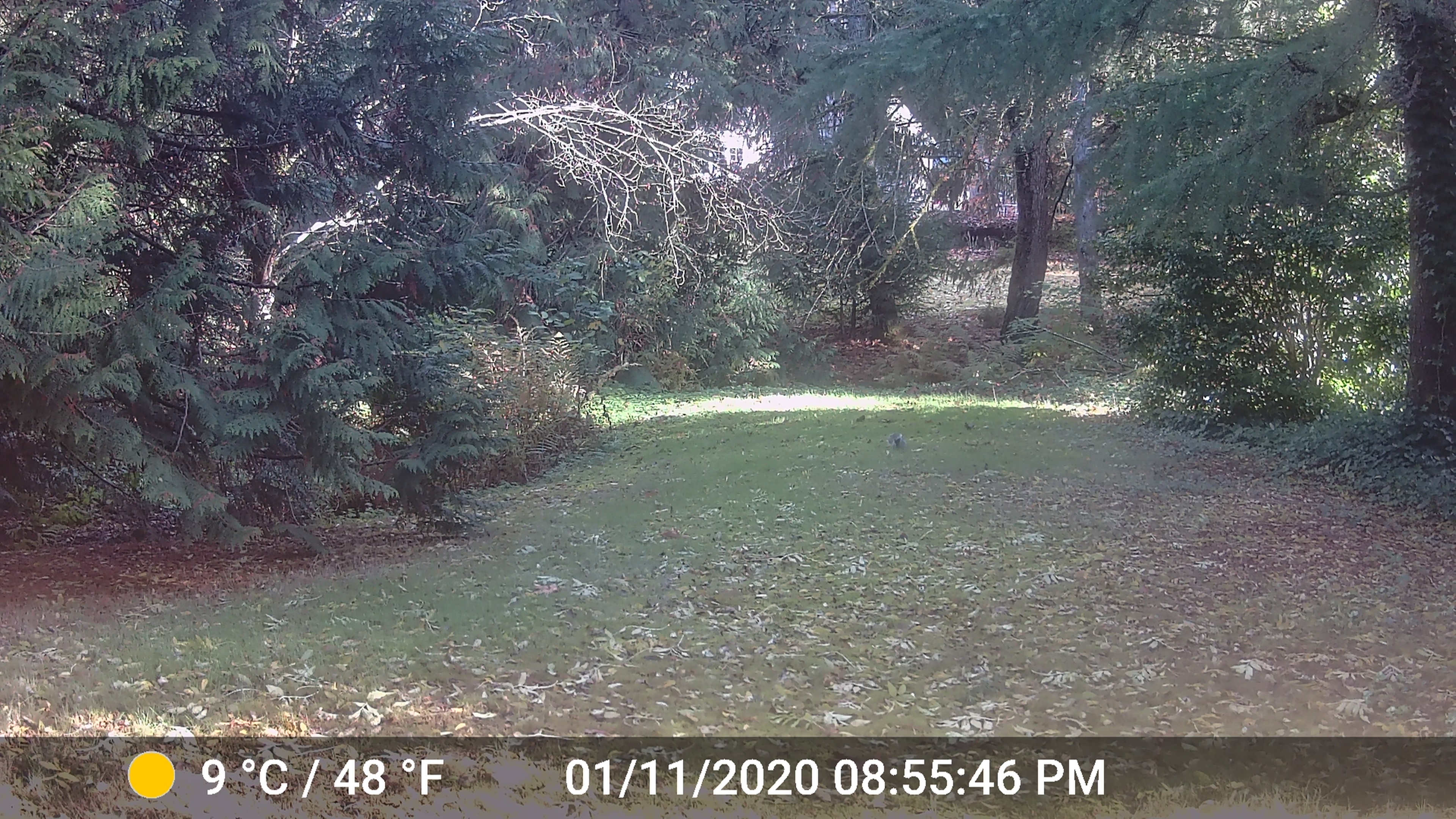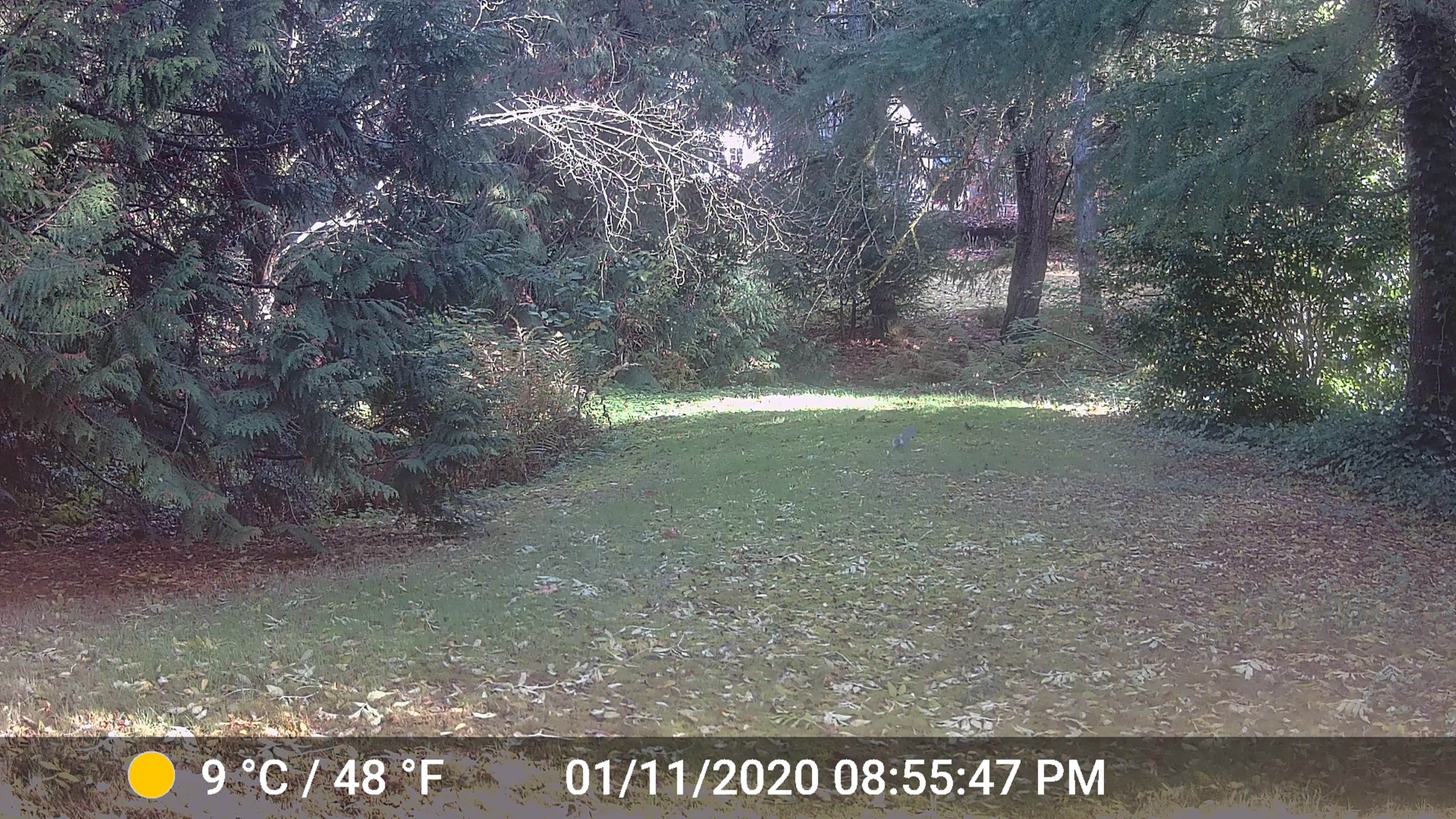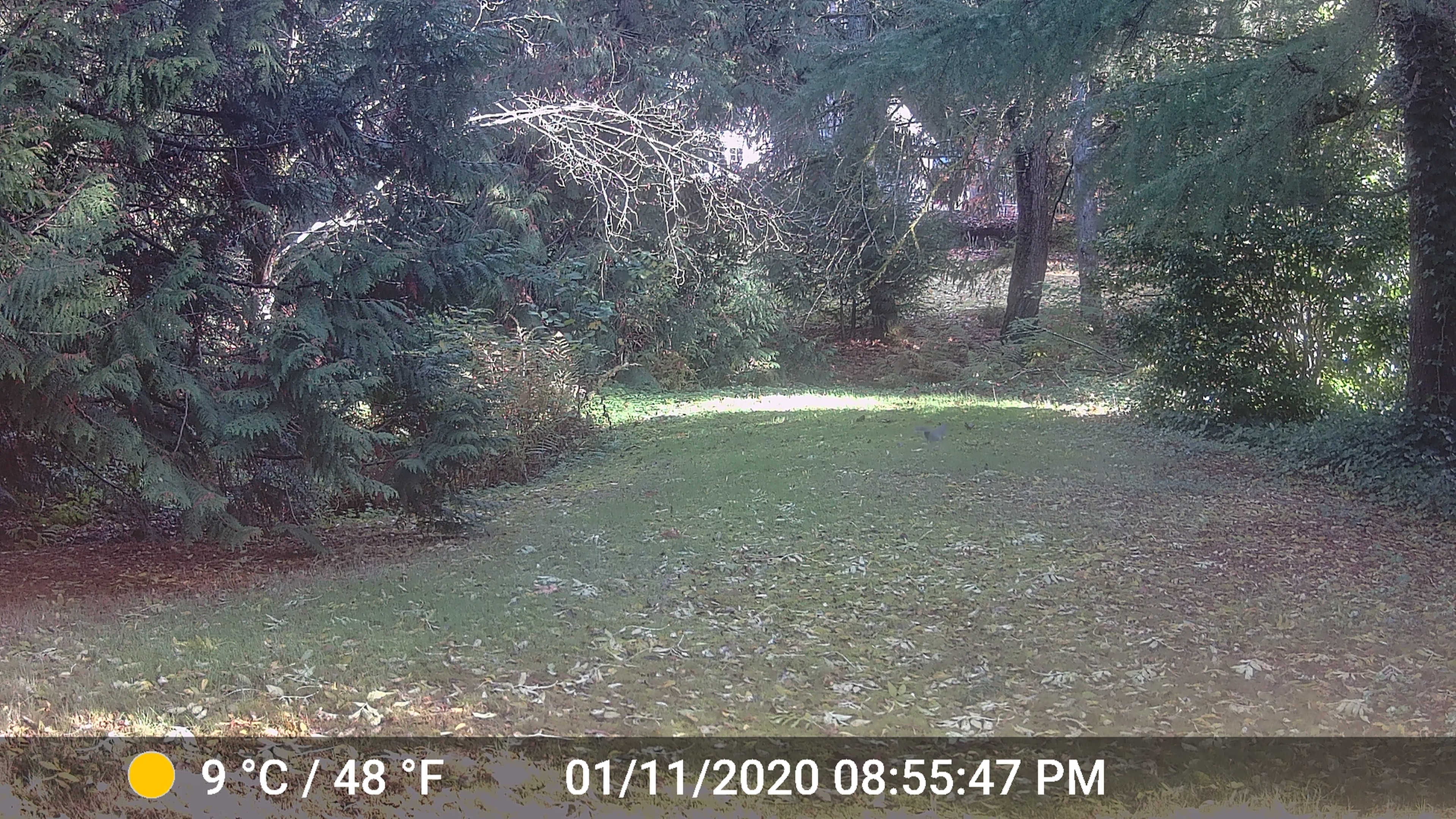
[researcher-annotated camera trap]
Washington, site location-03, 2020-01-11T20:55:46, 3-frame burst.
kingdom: Animalia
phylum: Chordata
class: Mammalia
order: Rodentia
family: Sciuridae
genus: Sciurus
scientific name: Sciurus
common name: squirrel